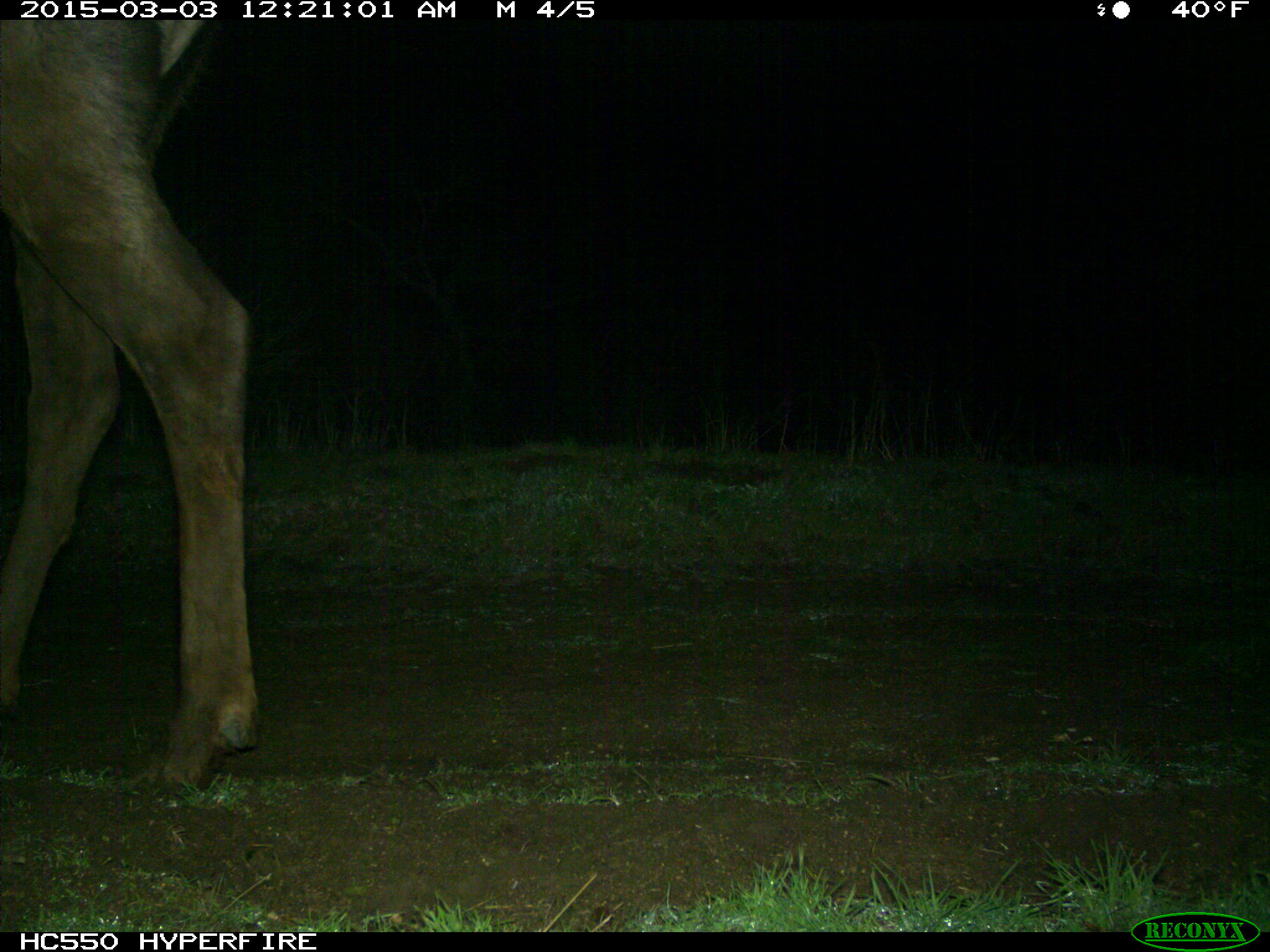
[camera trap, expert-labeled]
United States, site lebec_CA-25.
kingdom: Animalia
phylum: Chordata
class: Mammalia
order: Artiodactyla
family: Cervidae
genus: Cervus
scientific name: Cervus canadensis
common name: elk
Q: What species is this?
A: Cervus canadensis (elk).